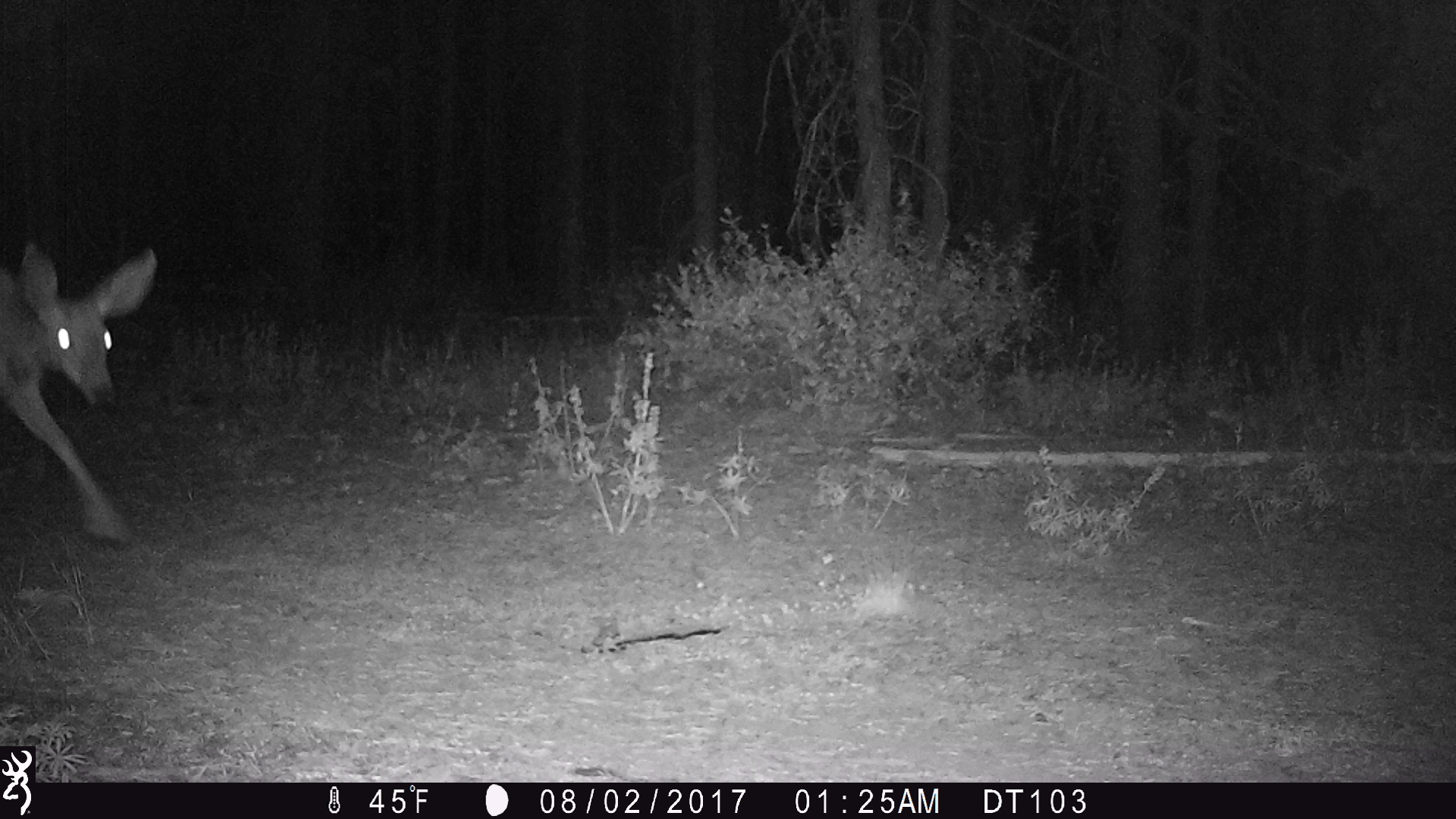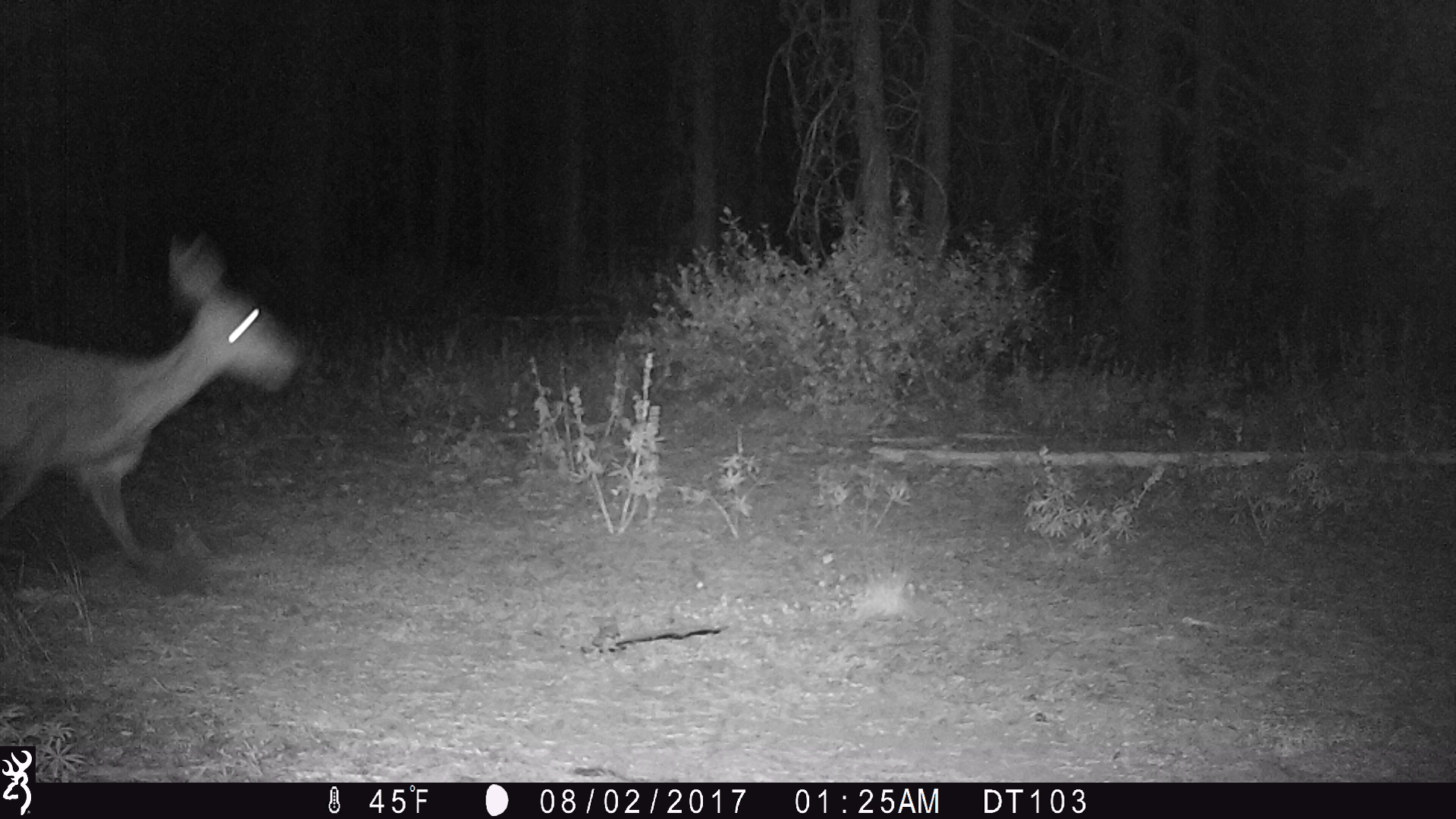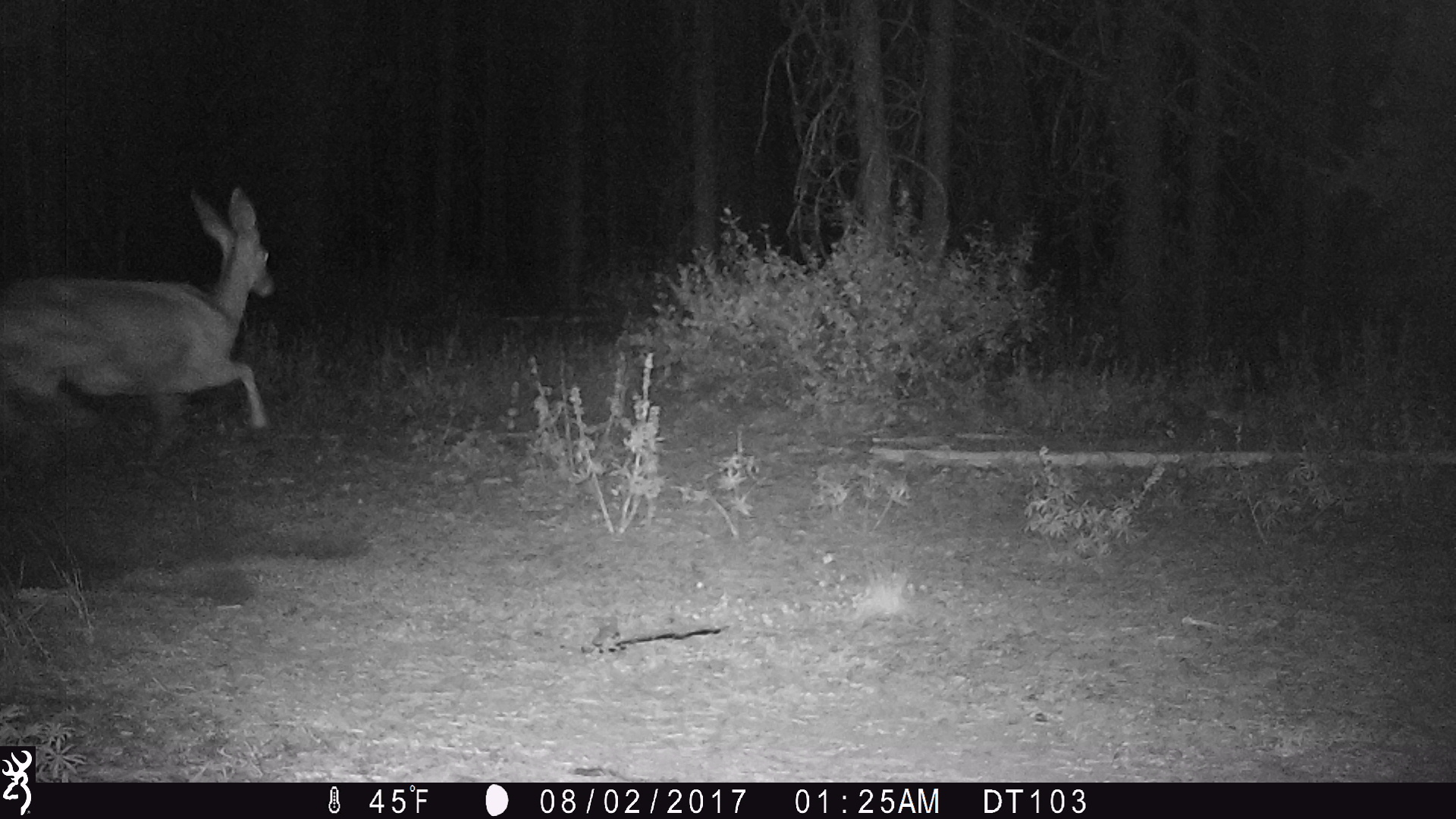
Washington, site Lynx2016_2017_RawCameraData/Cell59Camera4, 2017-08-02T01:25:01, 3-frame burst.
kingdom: Animalia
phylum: Chordata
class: Mammalia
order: Artiodactyla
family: Cervidae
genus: Odocoileus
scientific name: Odocoileus hemionus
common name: mule deer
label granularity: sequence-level